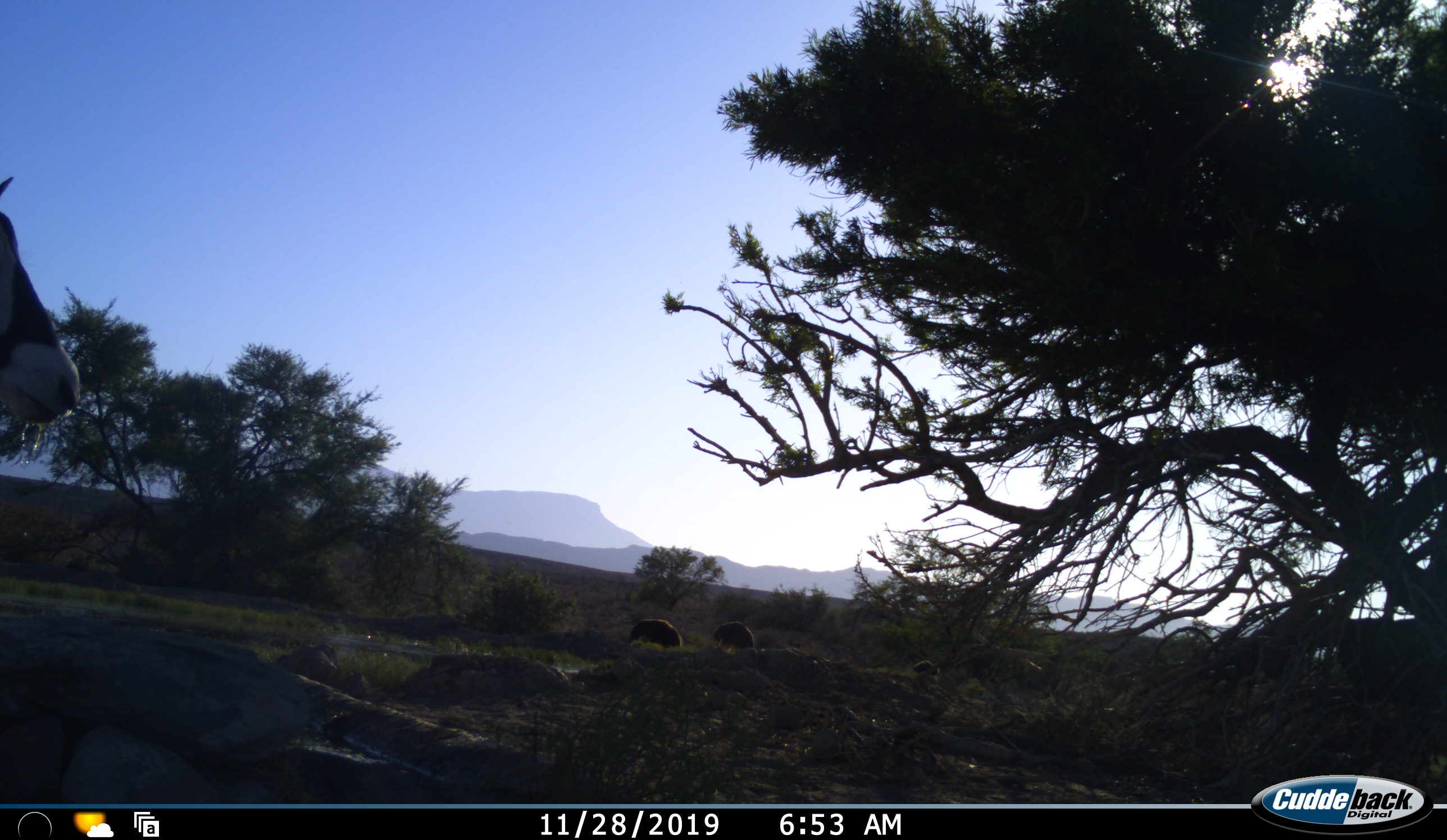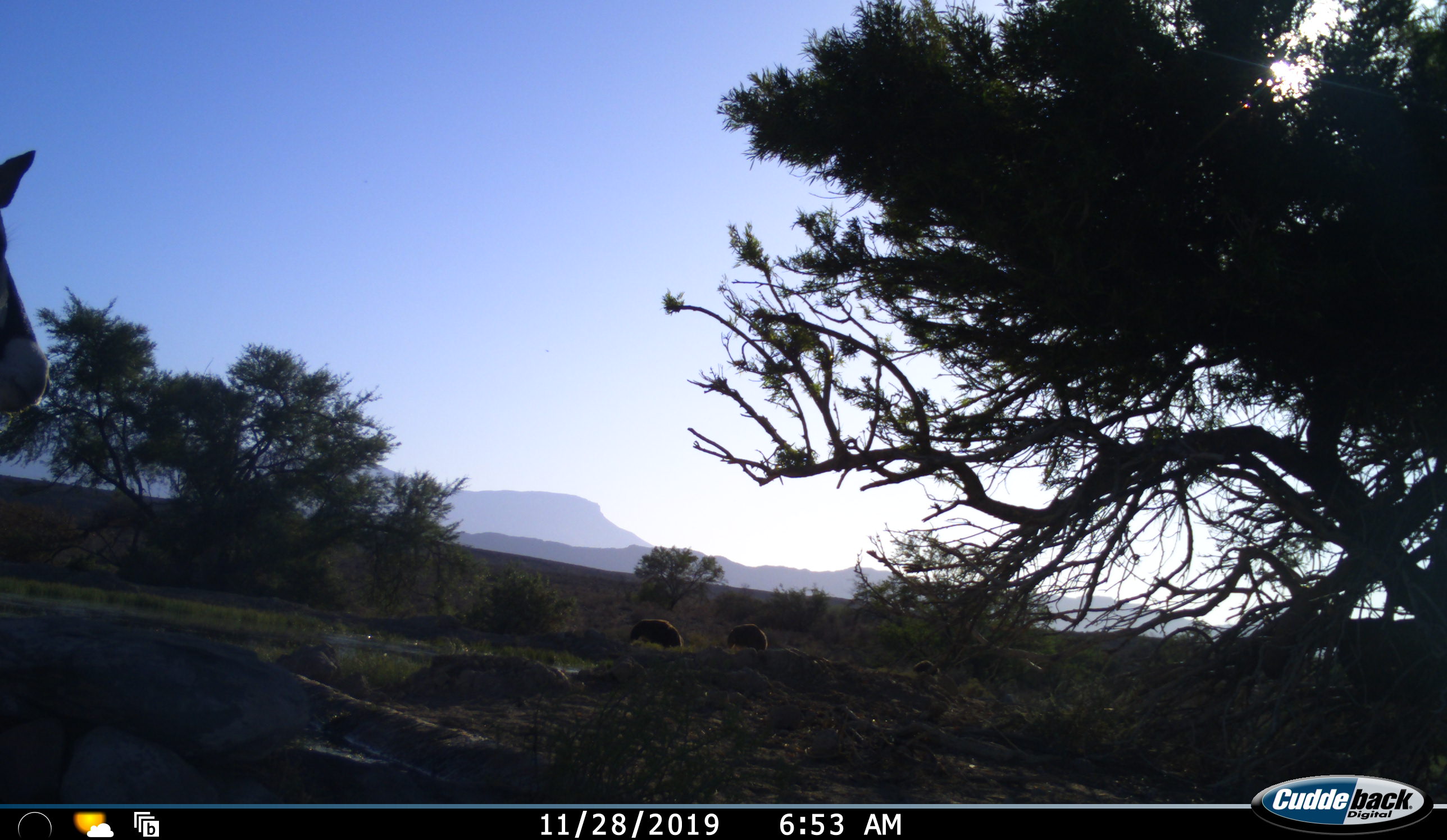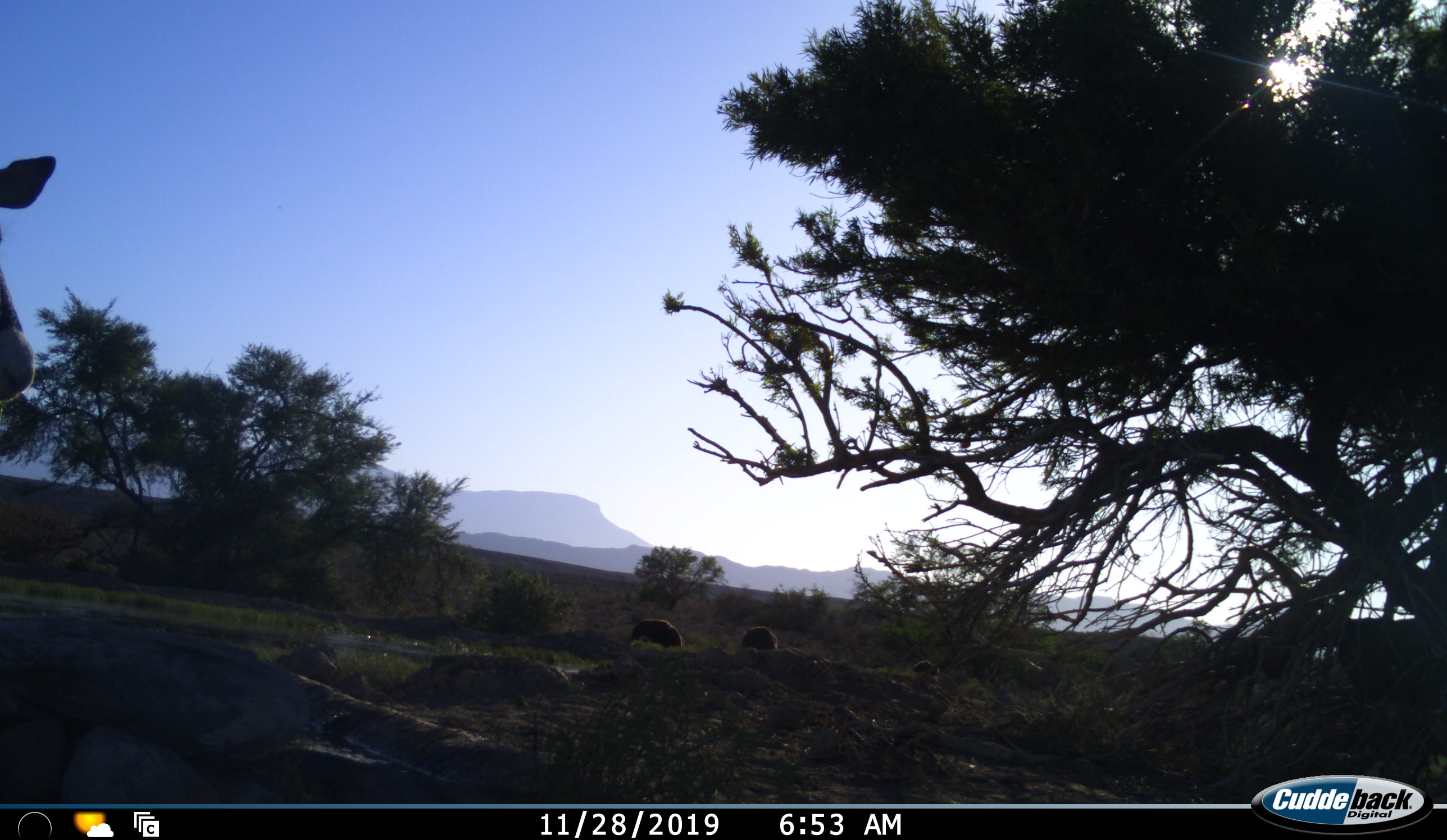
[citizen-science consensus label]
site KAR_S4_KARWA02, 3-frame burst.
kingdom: Animalia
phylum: Chordata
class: Mammalia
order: Artiodactyla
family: Bovidae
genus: Oryx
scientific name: Oryx gazella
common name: gemsbok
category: oryx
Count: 1.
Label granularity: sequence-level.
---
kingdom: Animalia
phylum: Chordata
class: Aves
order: Struthioniformes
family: Struthionidae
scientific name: Struthionidae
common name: ostrich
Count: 3.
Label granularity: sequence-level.